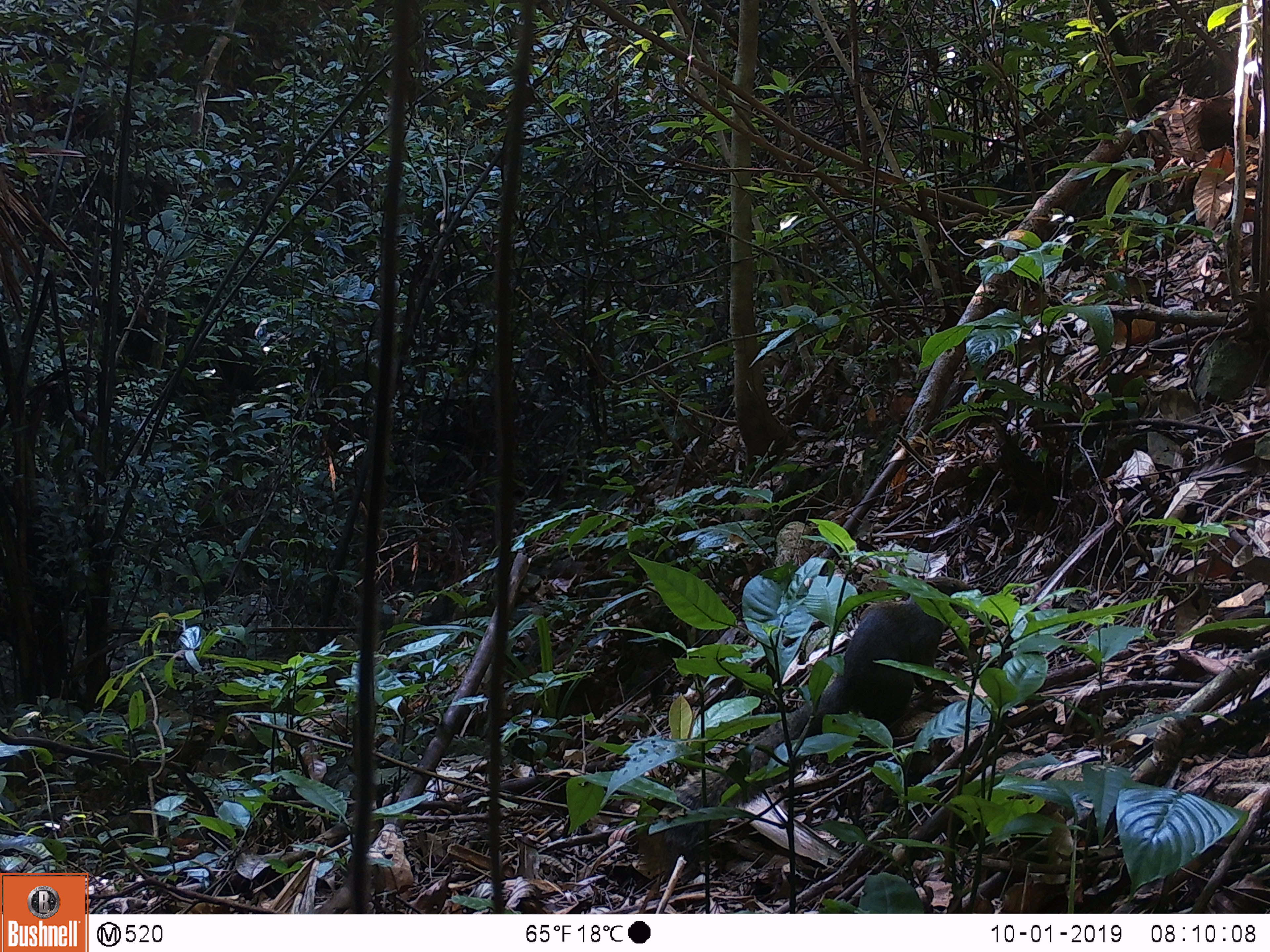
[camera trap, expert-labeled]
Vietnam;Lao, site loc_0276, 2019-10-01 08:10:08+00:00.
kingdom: Animalia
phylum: Chordata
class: Mammalia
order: Rodentia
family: Sciuridae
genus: Callosciurus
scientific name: Callosciurus erythraeus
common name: pallas's squirrel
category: pallass squirrel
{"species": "pallass squirrel (pallas's squirrel) (Callosciurus erythraeus)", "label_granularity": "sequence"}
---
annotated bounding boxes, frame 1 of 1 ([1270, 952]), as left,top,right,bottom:
pallass squirrel: 660,574,973,880